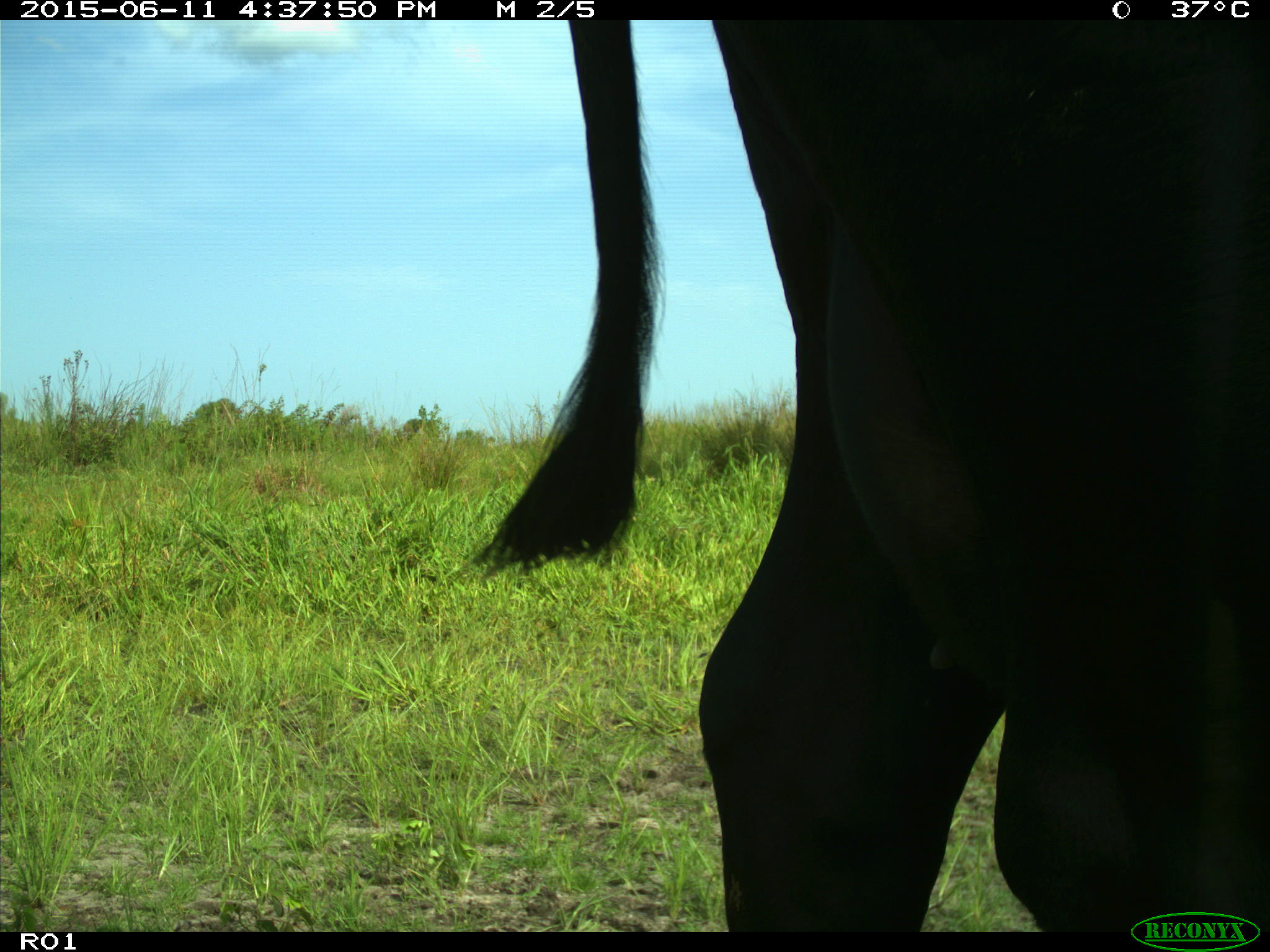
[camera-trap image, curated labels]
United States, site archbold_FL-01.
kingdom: Animalia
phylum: Chordata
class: Mammalia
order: Artiodactyla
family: Bovidae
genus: Bos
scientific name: Bos taurus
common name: domestic cow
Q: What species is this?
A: Bos taurus (domestic cow).